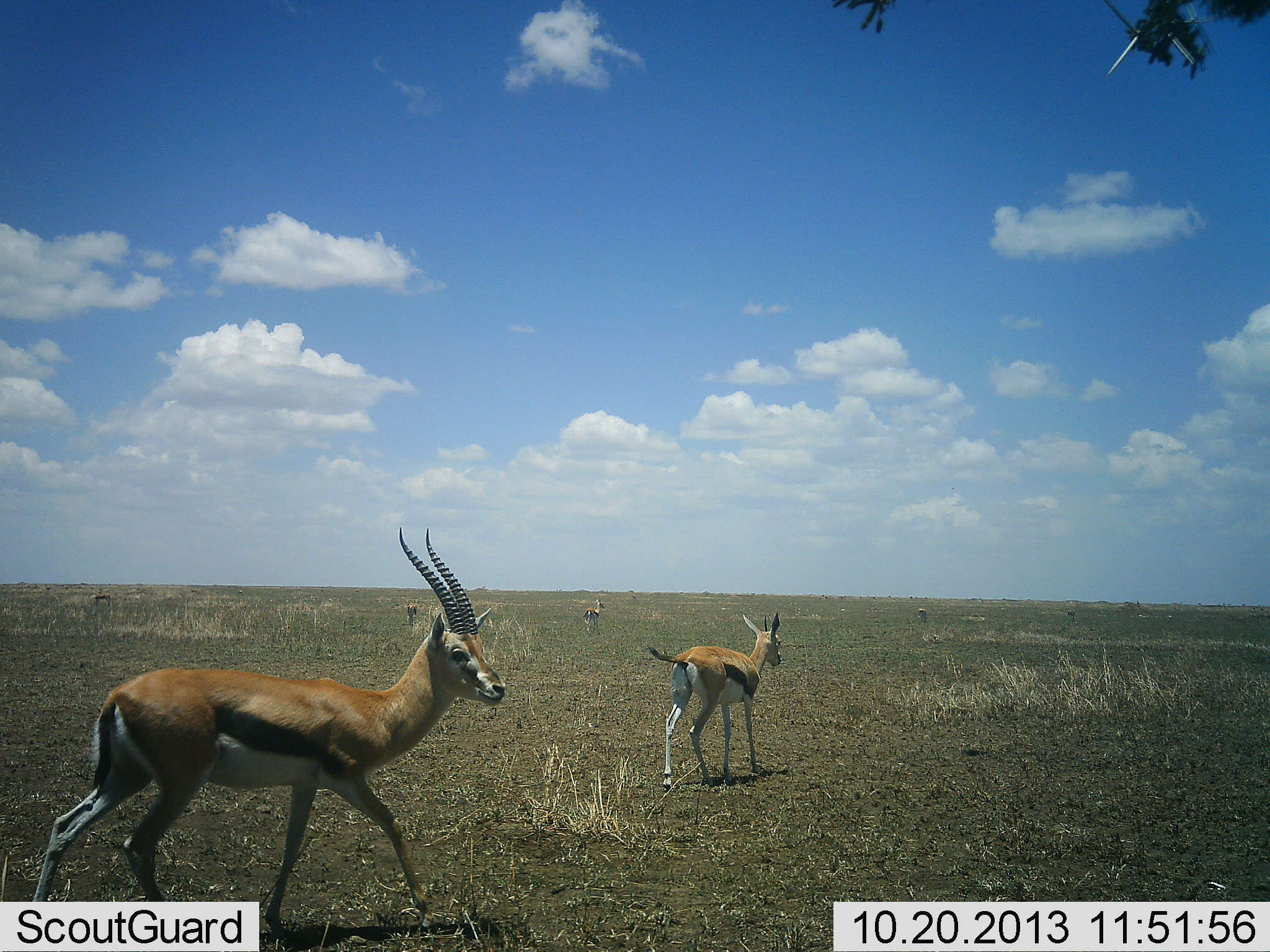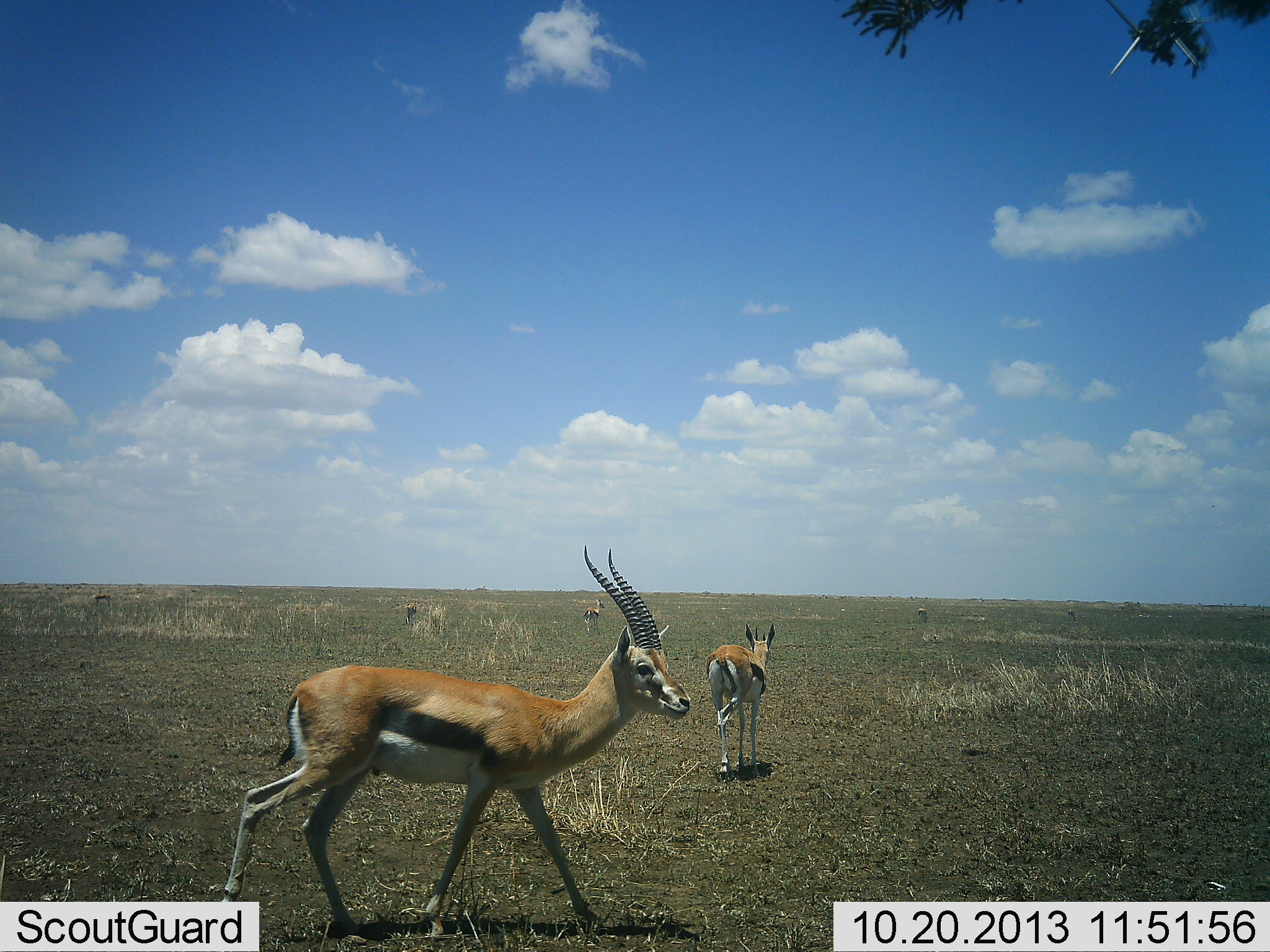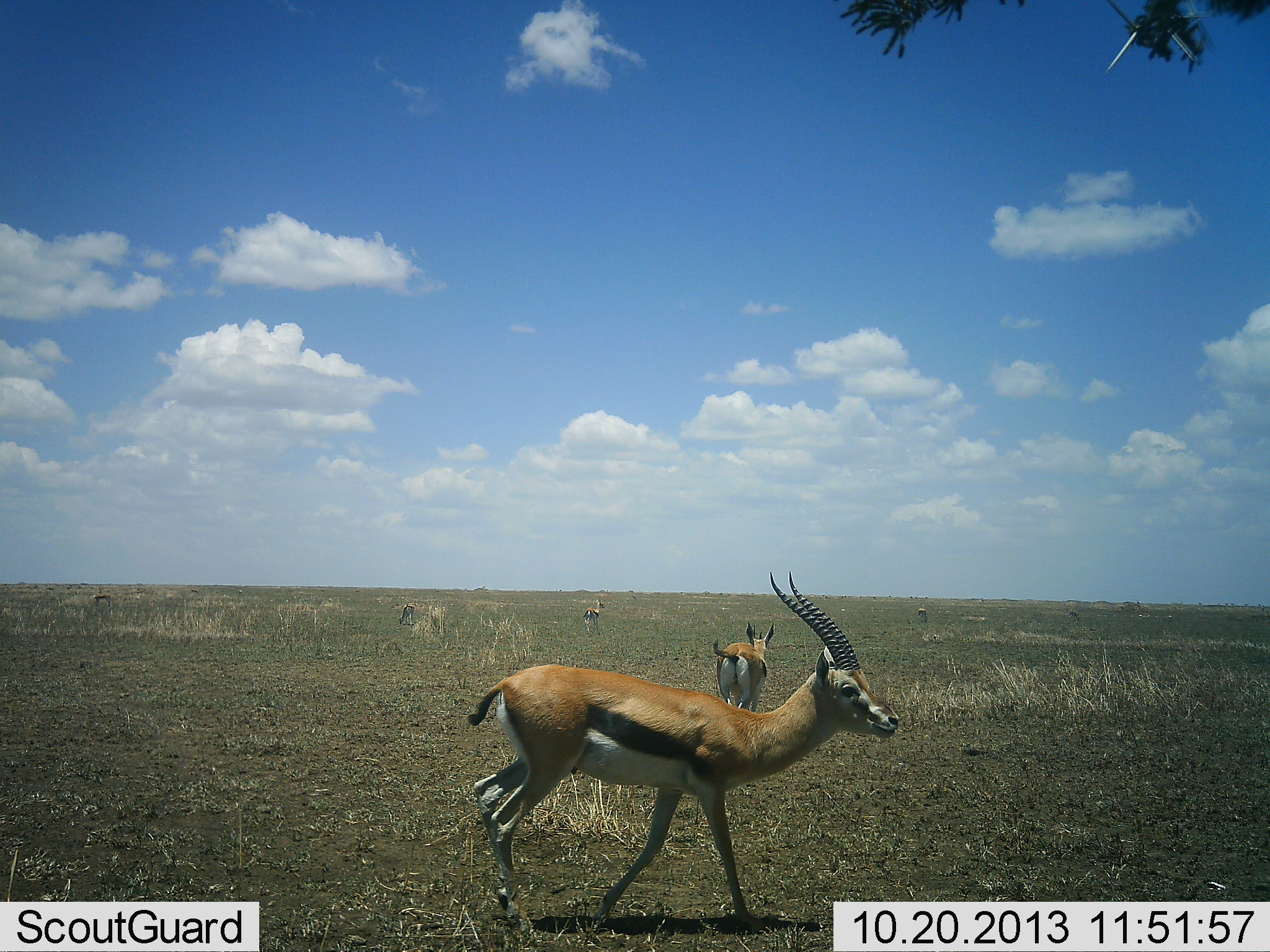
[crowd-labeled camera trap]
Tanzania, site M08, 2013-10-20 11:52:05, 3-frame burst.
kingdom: Animalia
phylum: Chordata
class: Mammalia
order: Artiodactyla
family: Bovidae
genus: Eudorcas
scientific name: Eudorcas thomsonii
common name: thomson's gazelle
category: gazellethomsons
Gazellethomsons (thomson's gazelle) (Eudorcas thomsonii), count 5. Behavior (volunteer vote fractions): standing 38%, resting 0%, moving 97%, interacting 0%. Young present (vote fraction): 3%. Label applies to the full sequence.